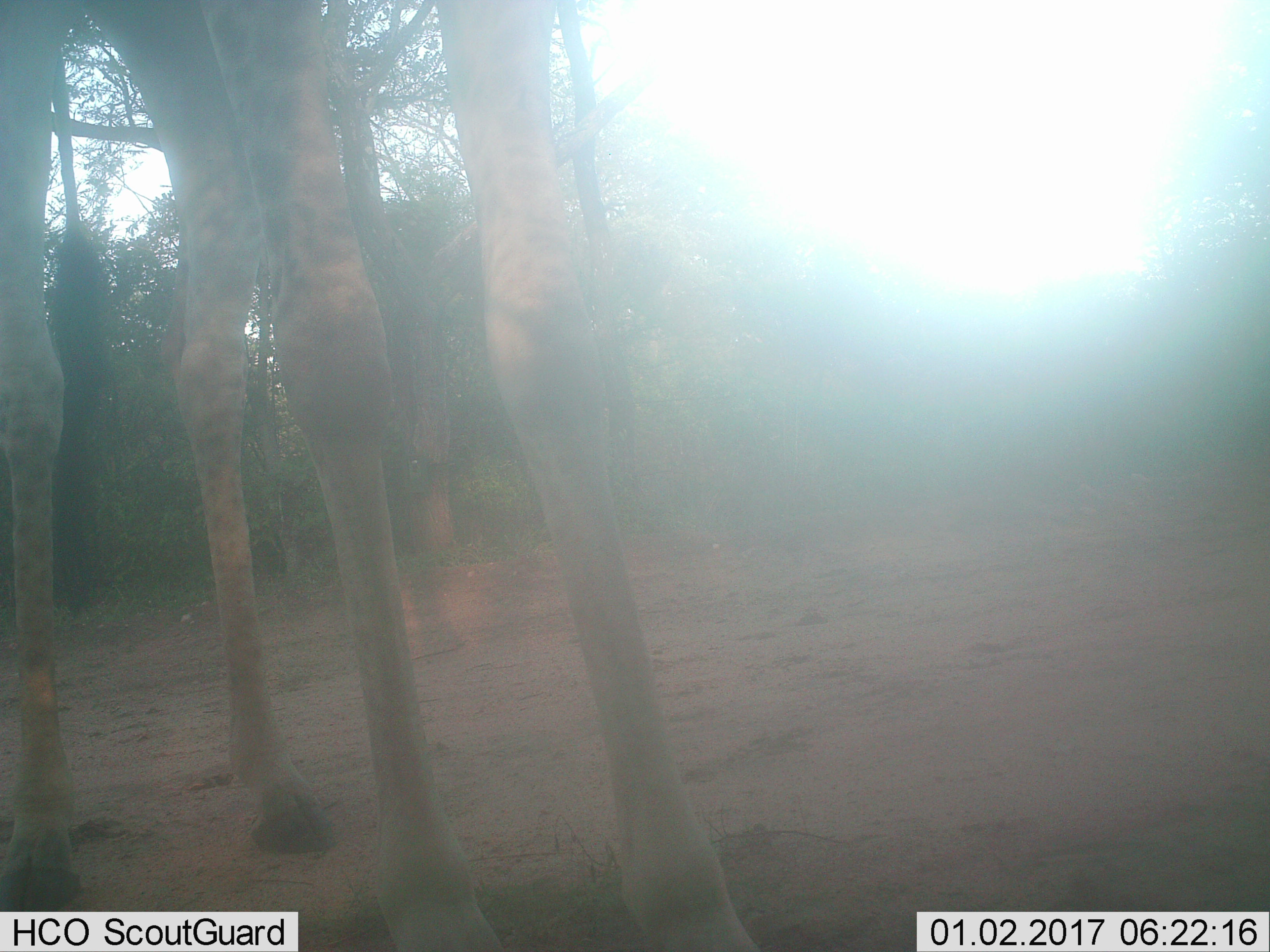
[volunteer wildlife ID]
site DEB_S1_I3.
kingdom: Animalia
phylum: Chordata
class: Mammalia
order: Artiodactyla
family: Giraffidae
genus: Giraffa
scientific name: Giraffa camelopardalis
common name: giraffe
Giraffe (Giraffa camelopardalis), count 1. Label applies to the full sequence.